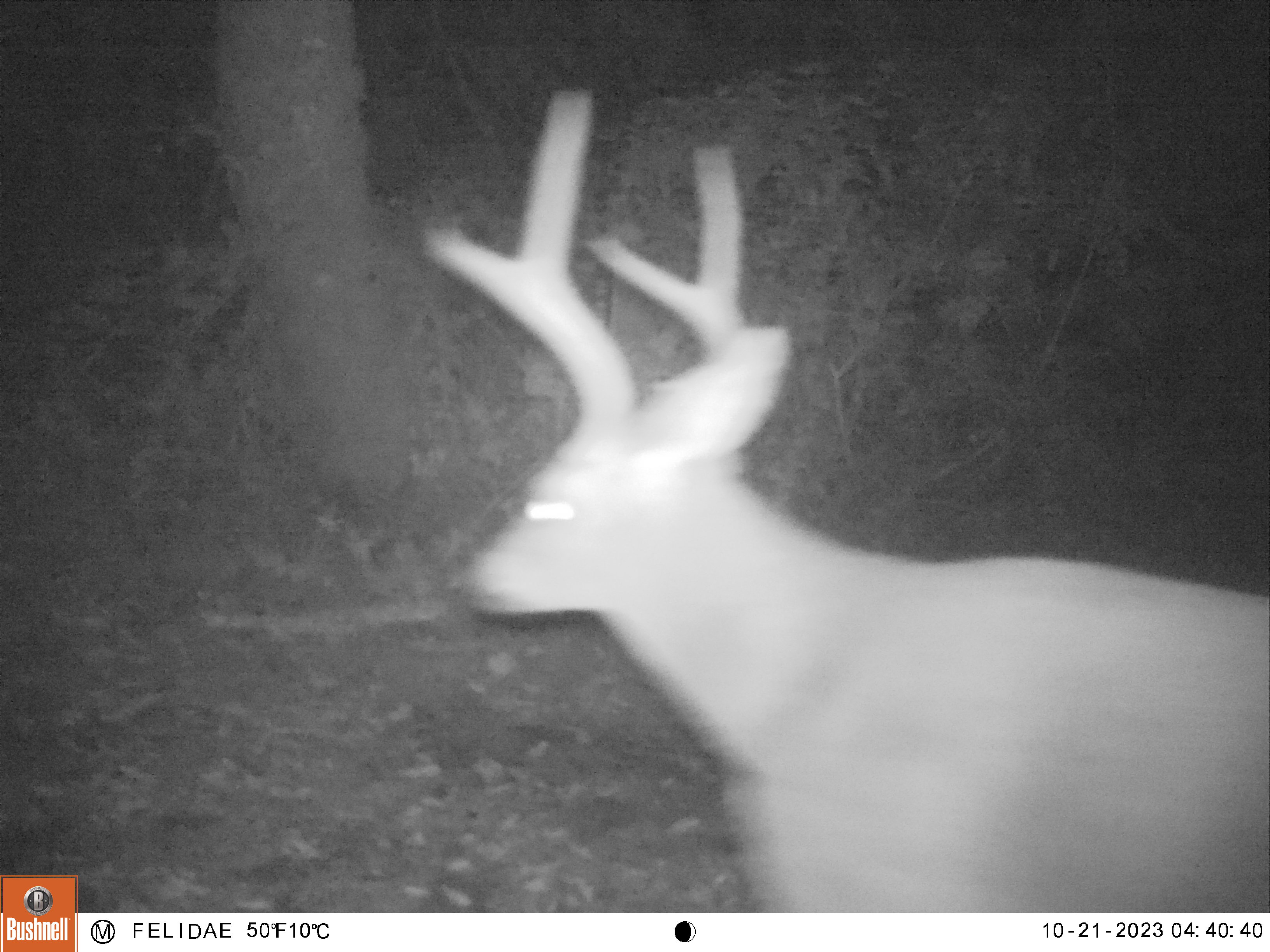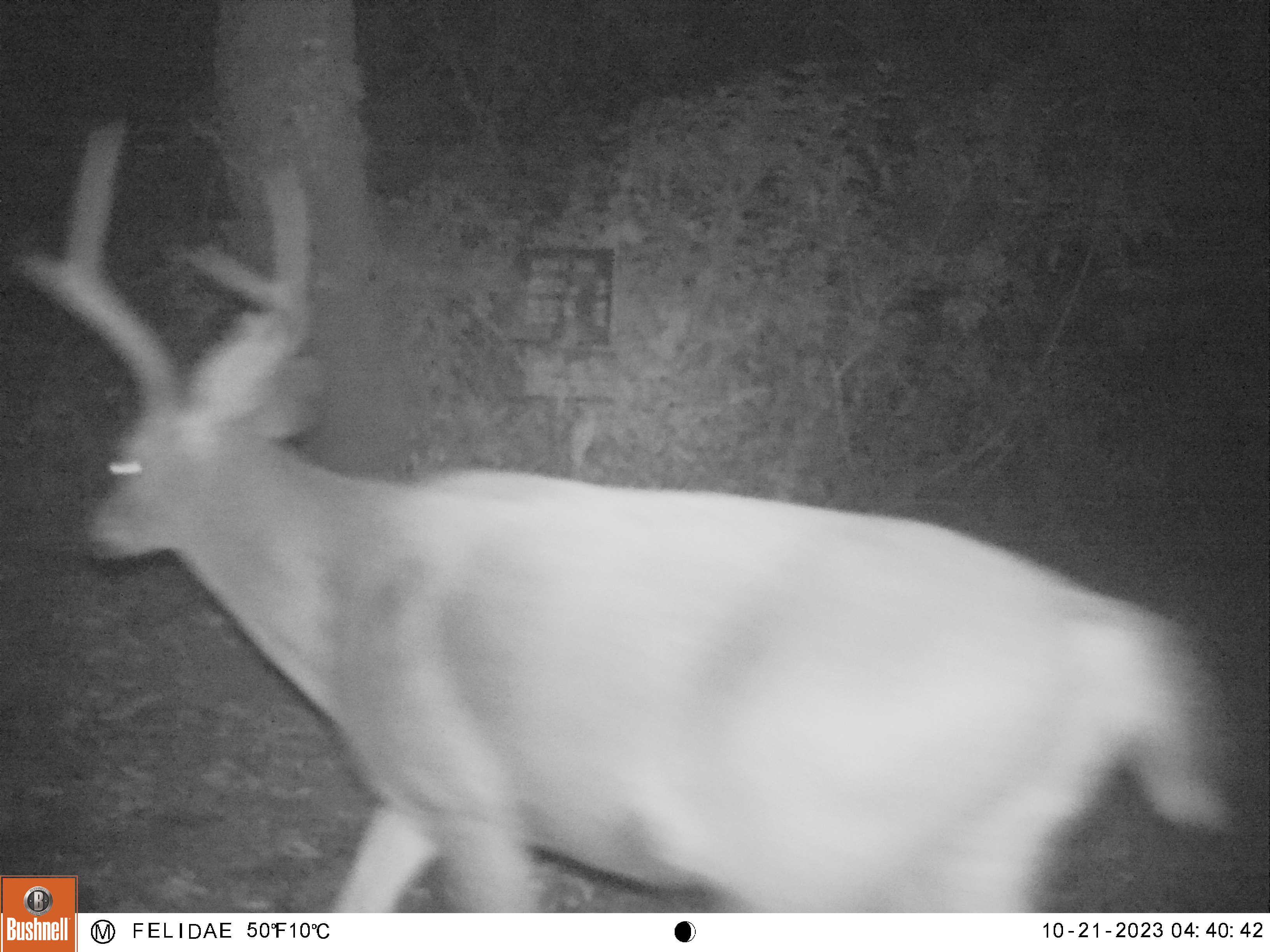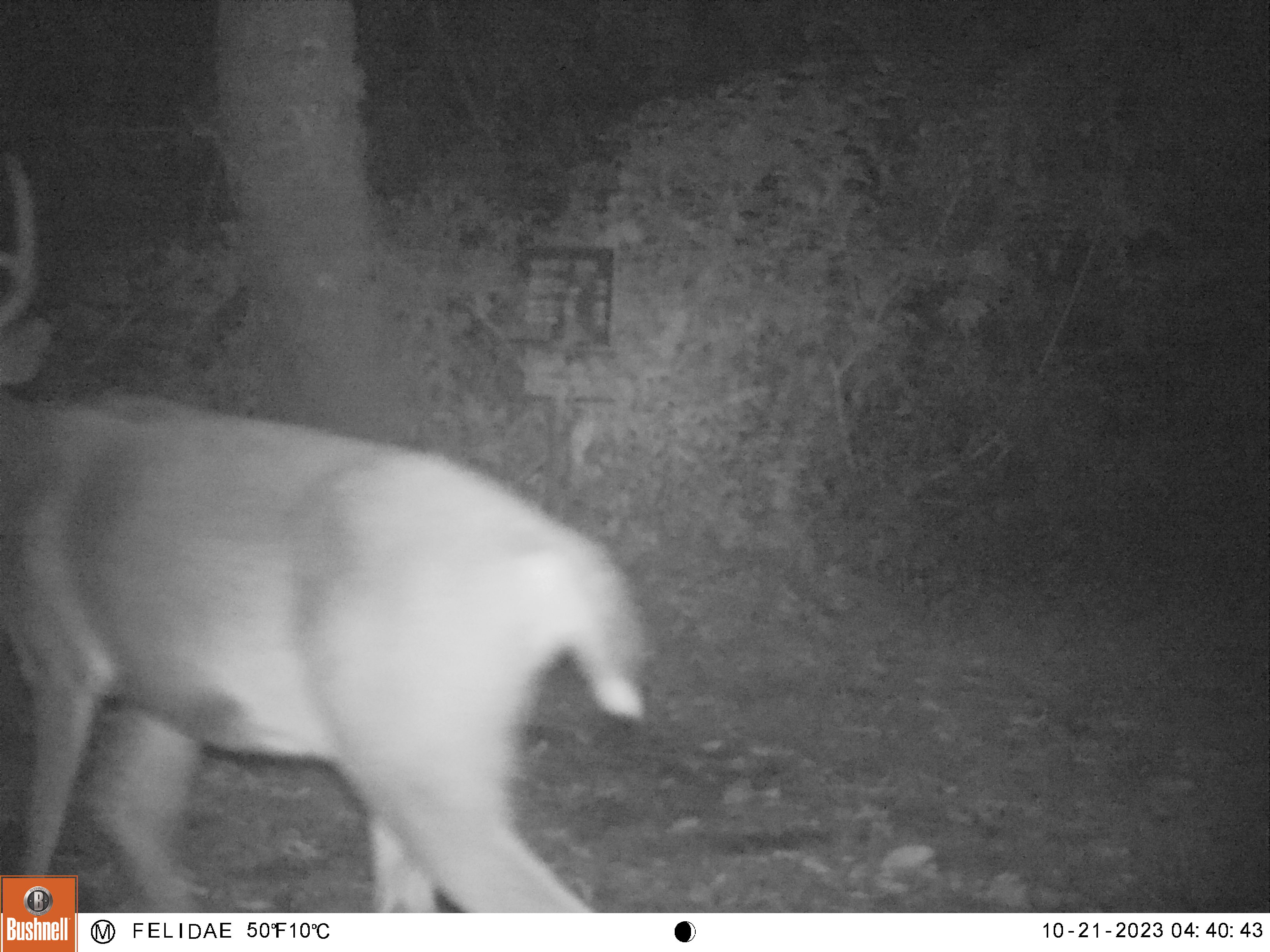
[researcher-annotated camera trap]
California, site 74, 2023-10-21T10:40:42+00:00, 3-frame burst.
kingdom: Animalia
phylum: Chordata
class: Mammalia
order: Artiodactyla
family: Cervidae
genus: Odocoileus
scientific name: Odocoileus hemionus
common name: mule deer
Mule deer (Odocoileus hemionus).